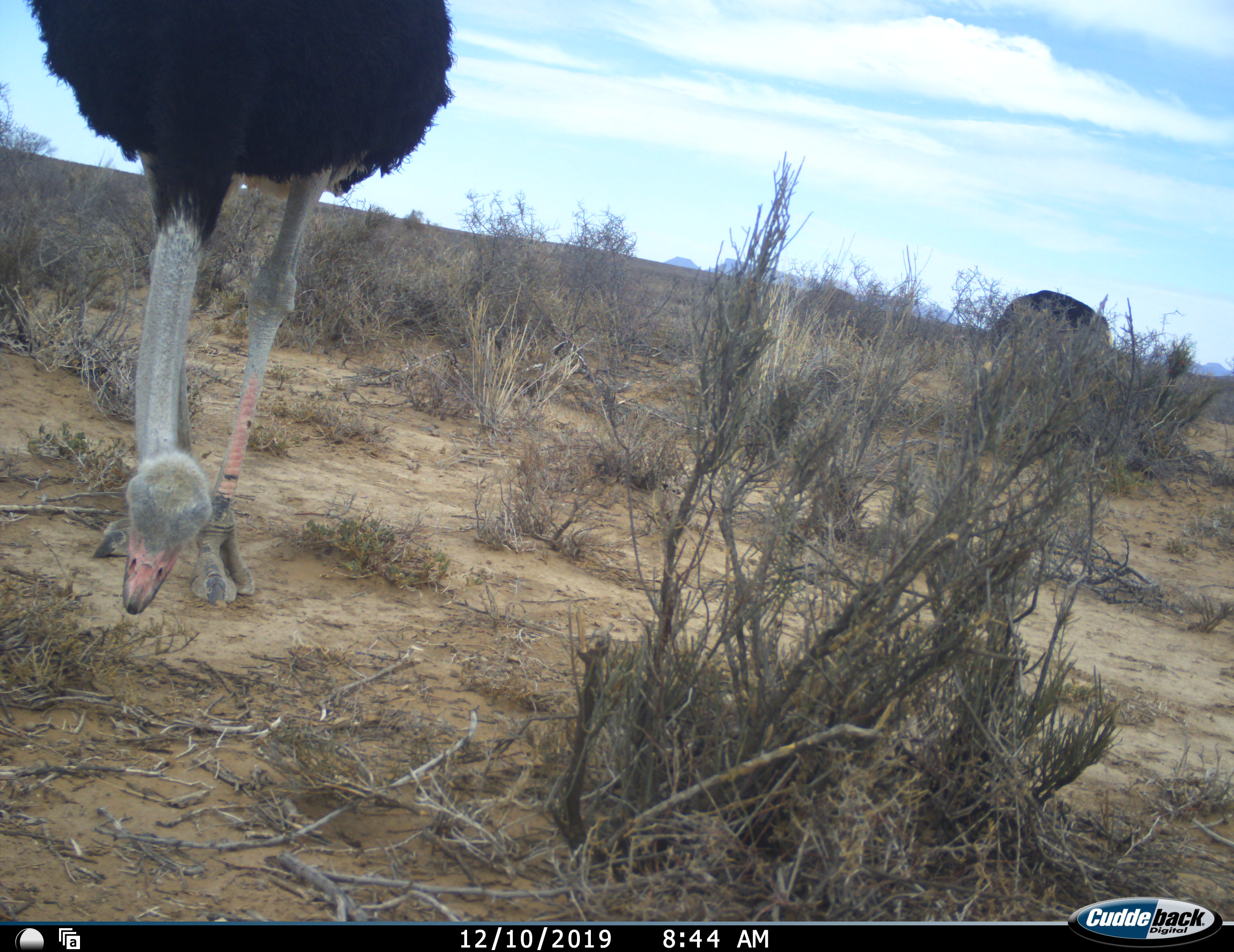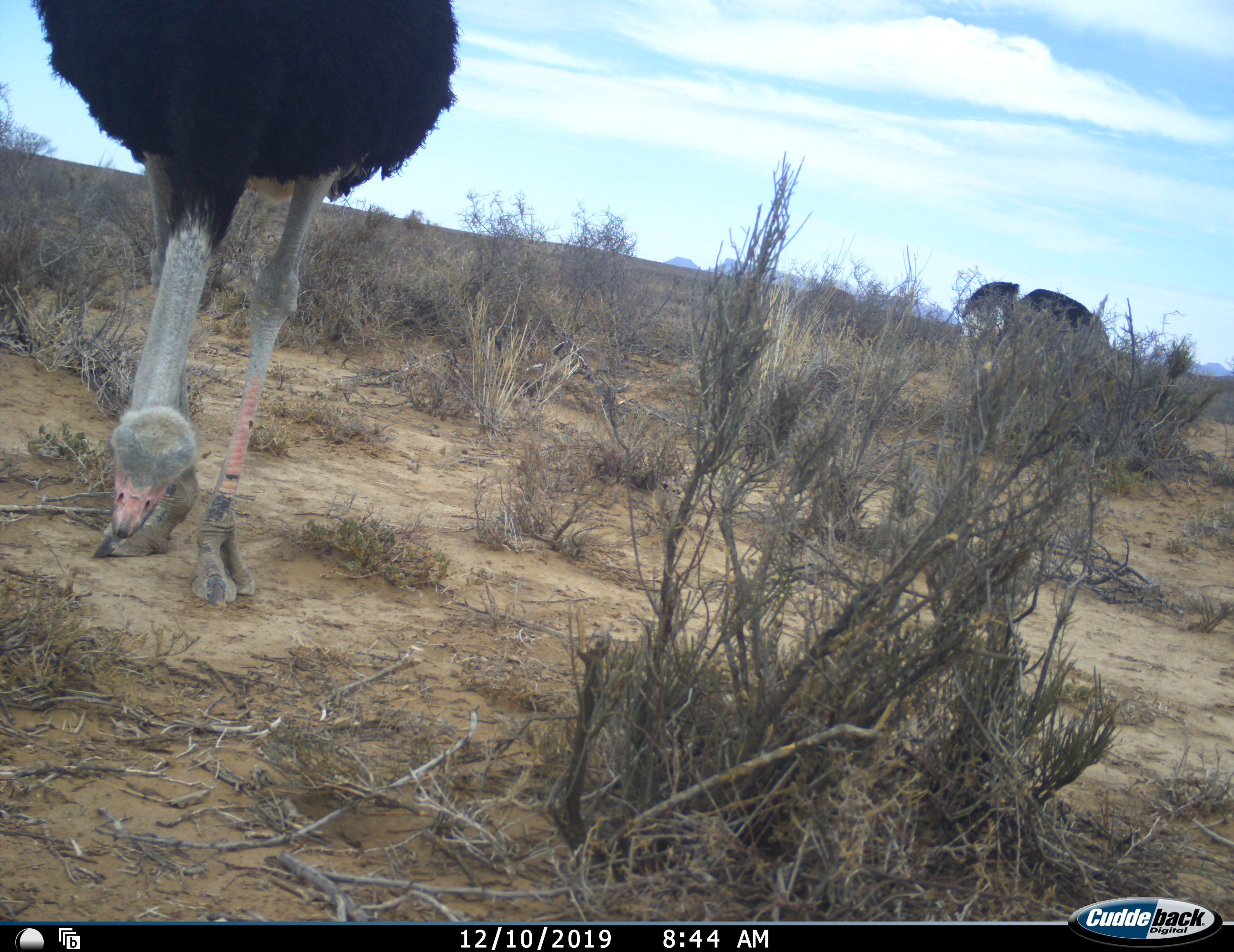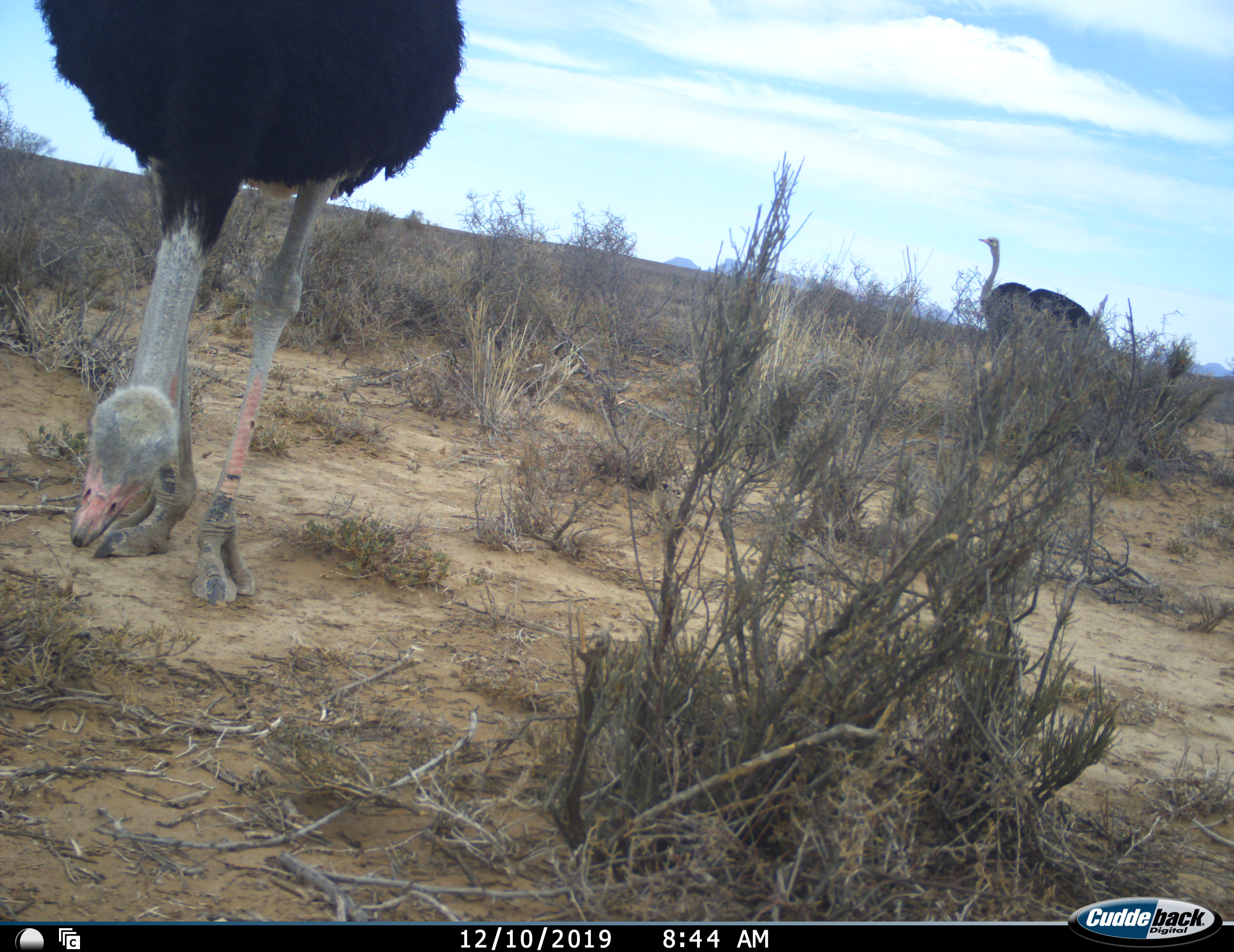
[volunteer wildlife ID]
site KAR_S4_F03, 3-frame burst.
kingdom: Animalia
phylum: Chordata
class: Aves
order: Struthioniformes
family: Struthionidae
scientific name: Struthionidae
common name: ostrich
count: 2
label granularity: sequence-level